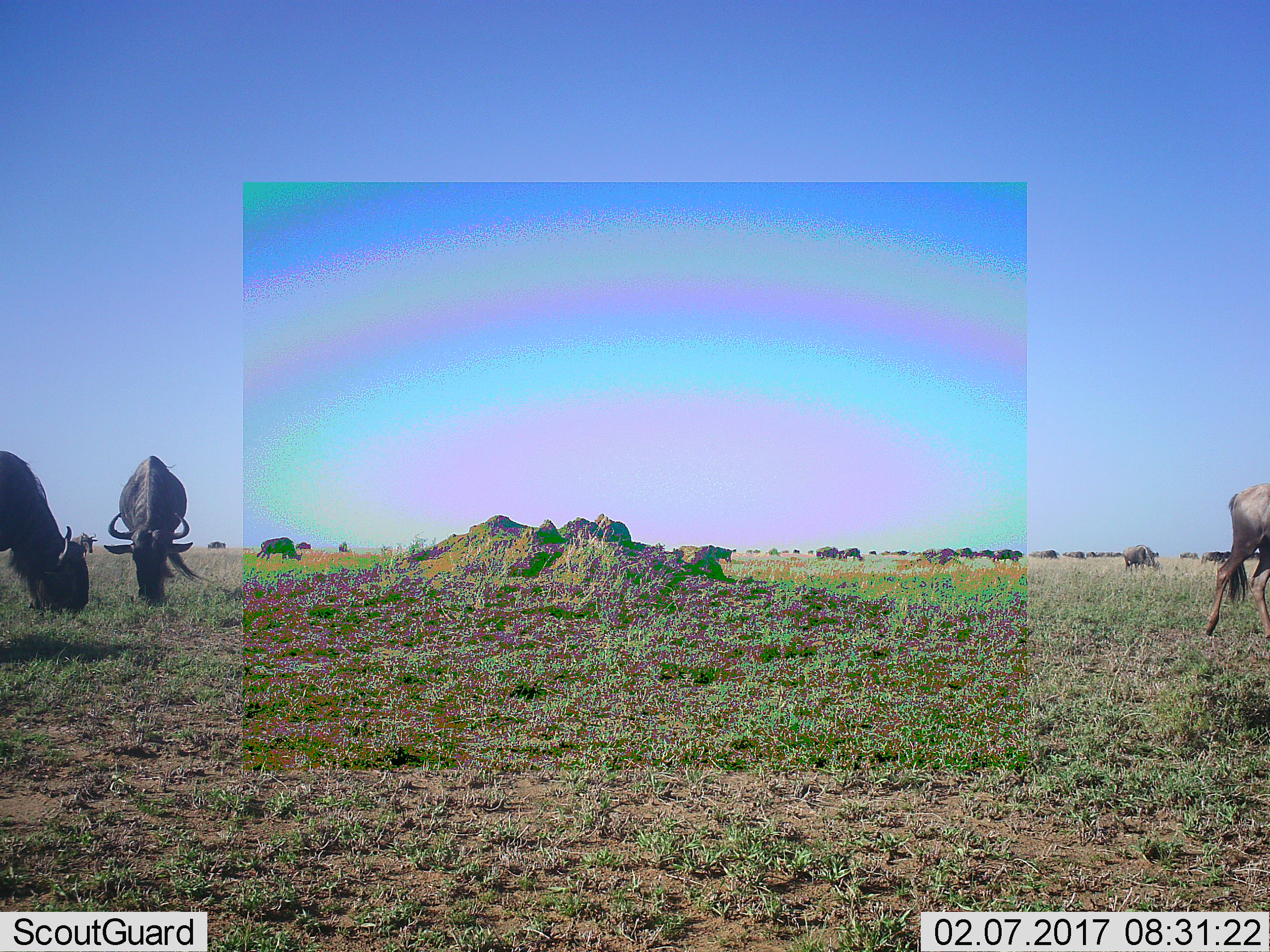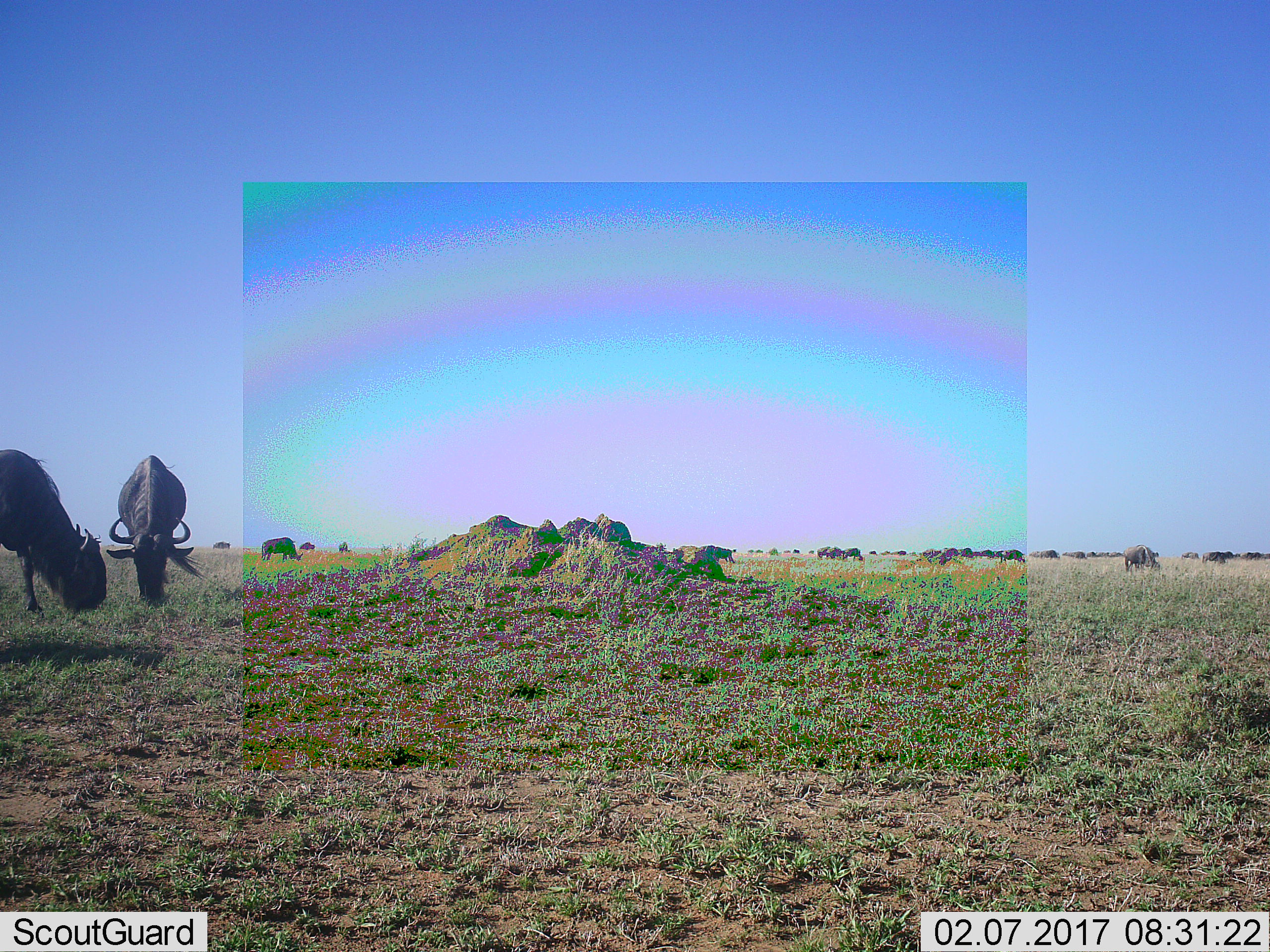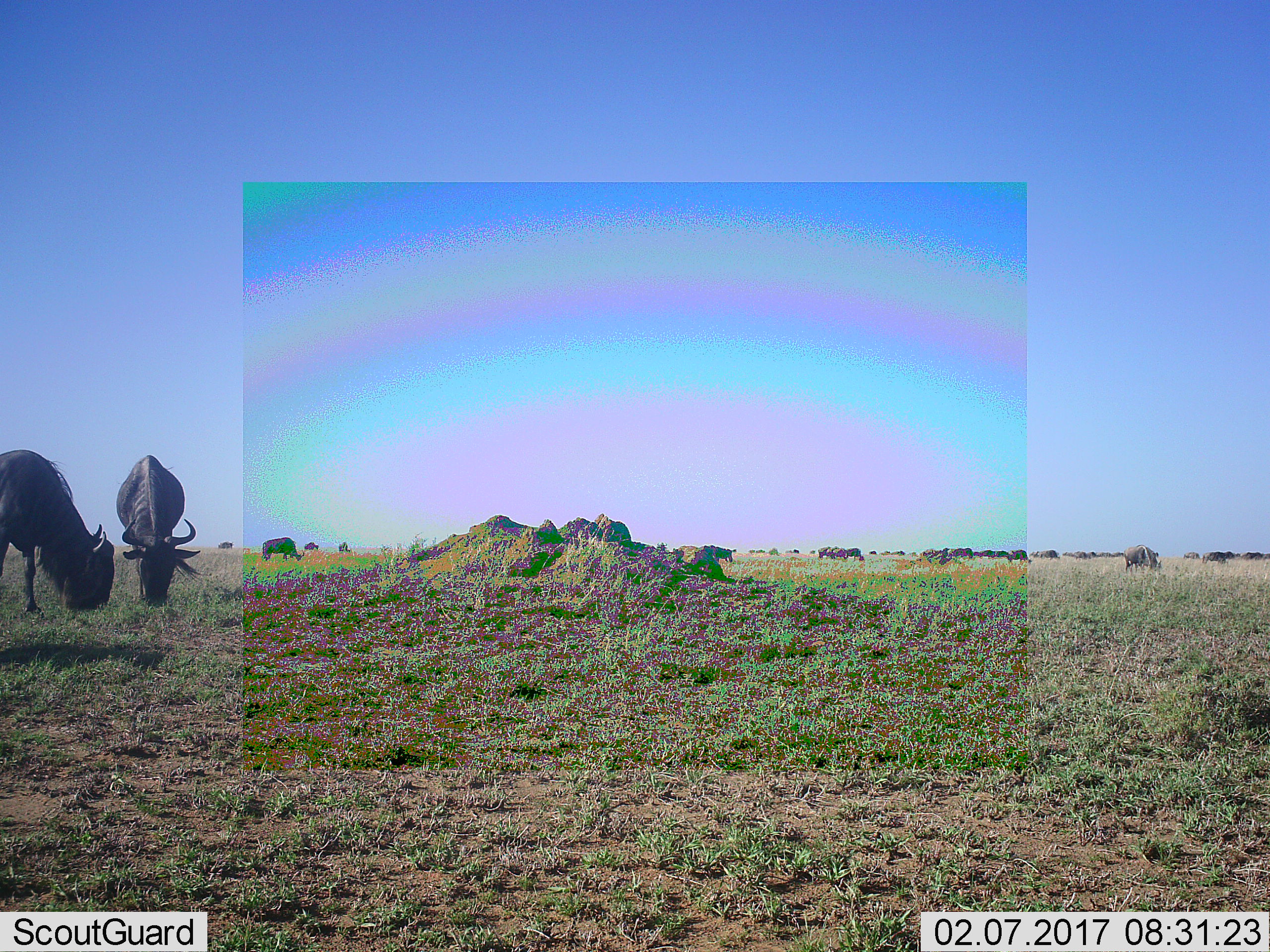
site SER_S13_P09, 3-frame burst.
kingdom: Animalia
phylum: Chordata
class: Mammalia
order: Artiodactyla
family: Bovidae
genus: Connochaetes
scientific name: Connochaetes taurinus taurinus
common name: blue wildebeest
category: wildebeestblue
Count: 11-50.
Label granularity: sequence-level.